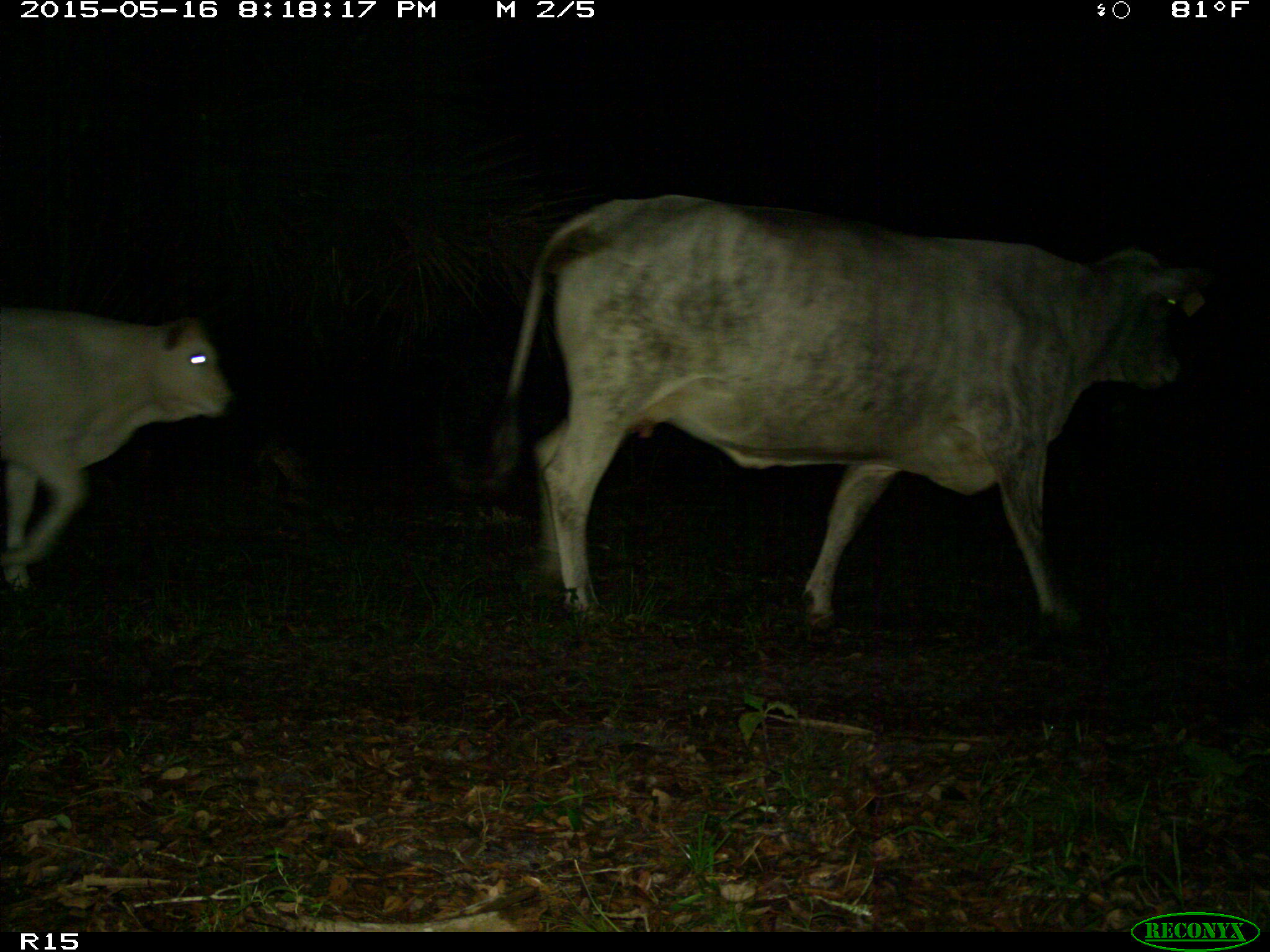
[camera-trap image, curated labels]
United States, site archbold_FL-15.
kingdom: Animalia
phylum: Chordata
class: Mammalia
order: Artiodactyla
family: Bovidae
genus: Bos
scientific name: Bos taurus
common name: domestic cow